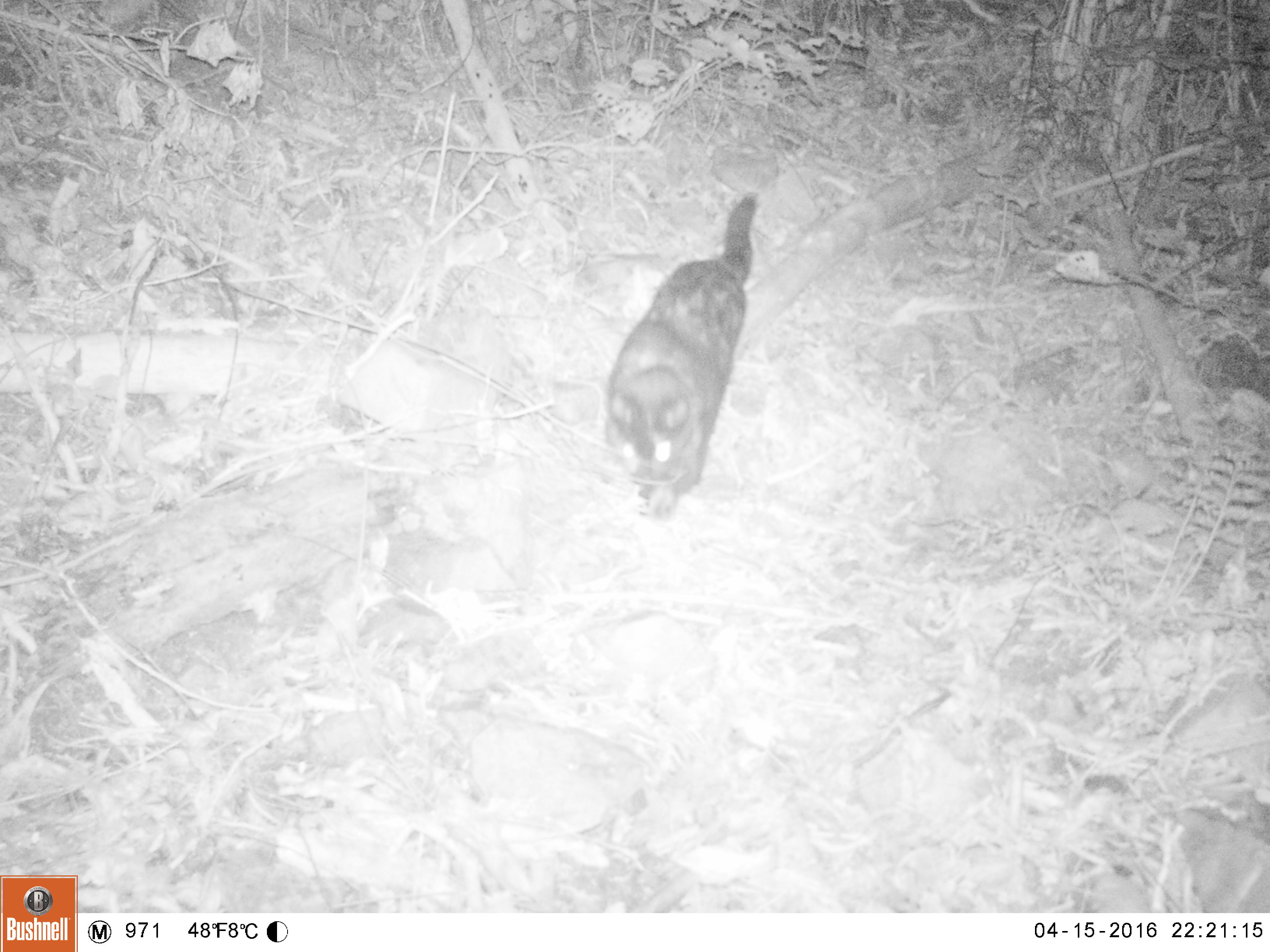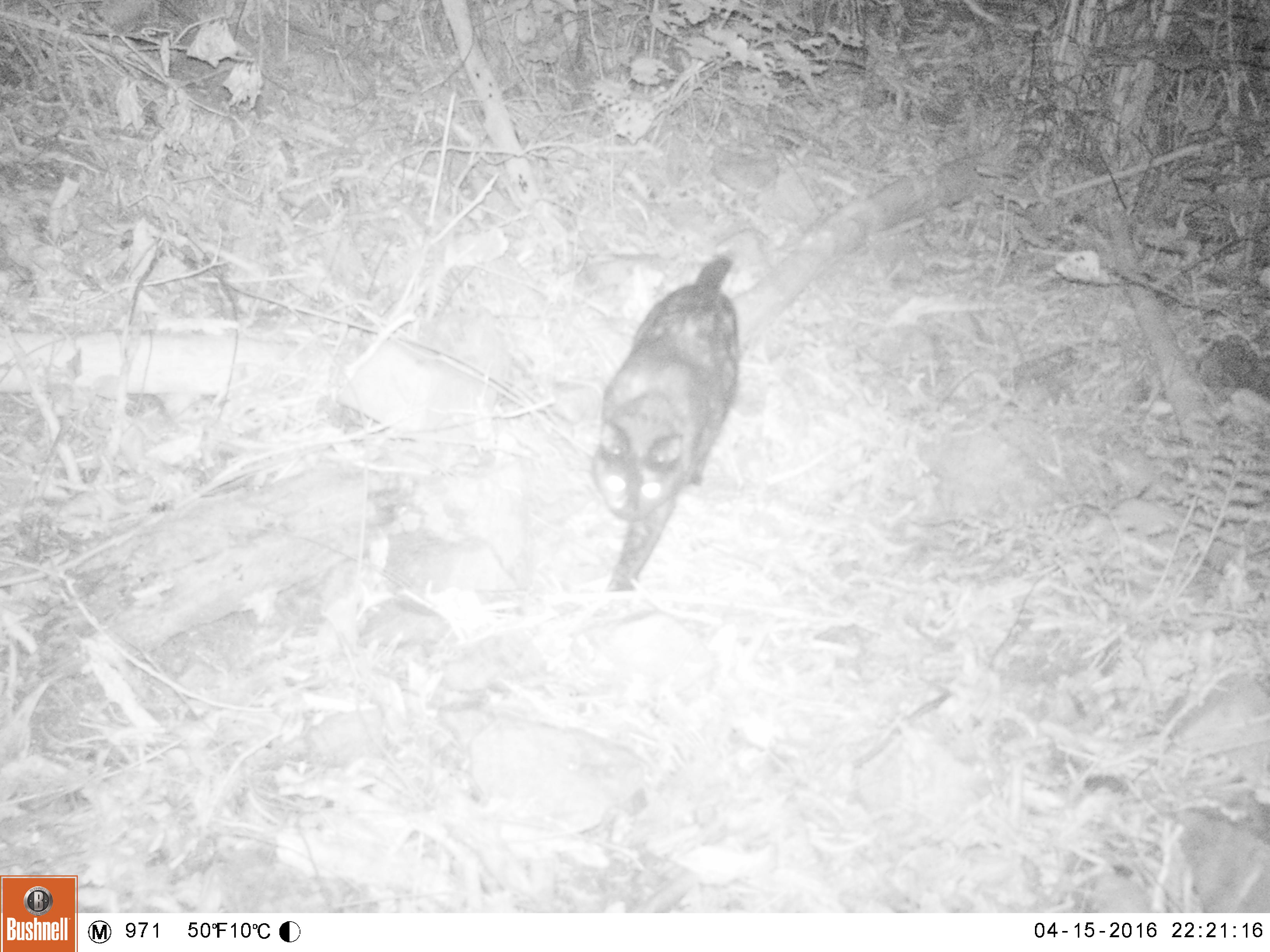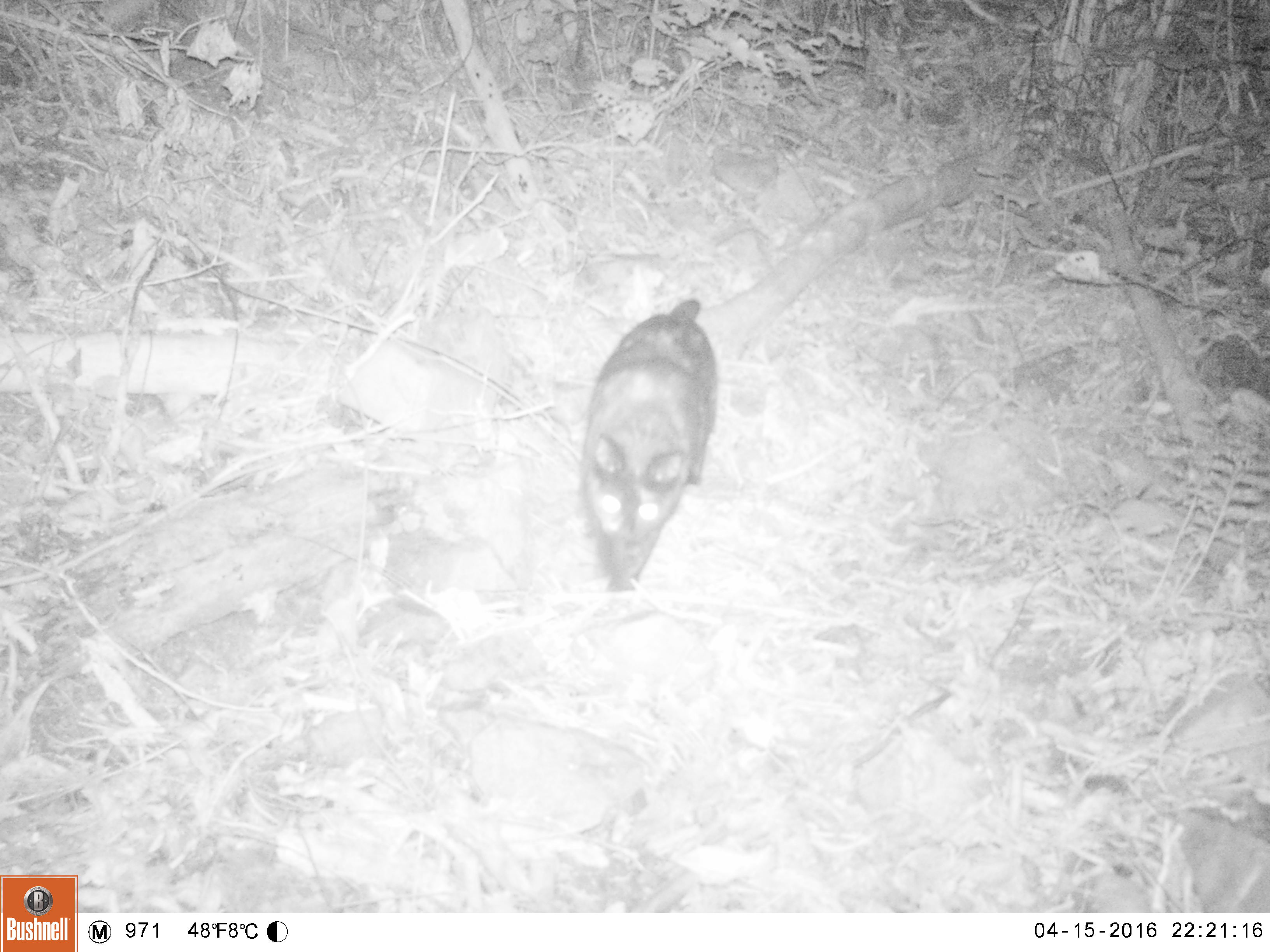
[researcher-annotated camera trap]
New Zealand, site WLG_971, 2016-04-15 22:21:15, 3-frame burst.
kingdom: Animalia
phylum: Chordata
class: Mammalia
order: Carnivora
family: Felidae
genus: Felis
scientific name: Felis catus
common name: domestic cat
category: cat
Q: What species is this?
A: Cat (domestic cat) (Felis catus).